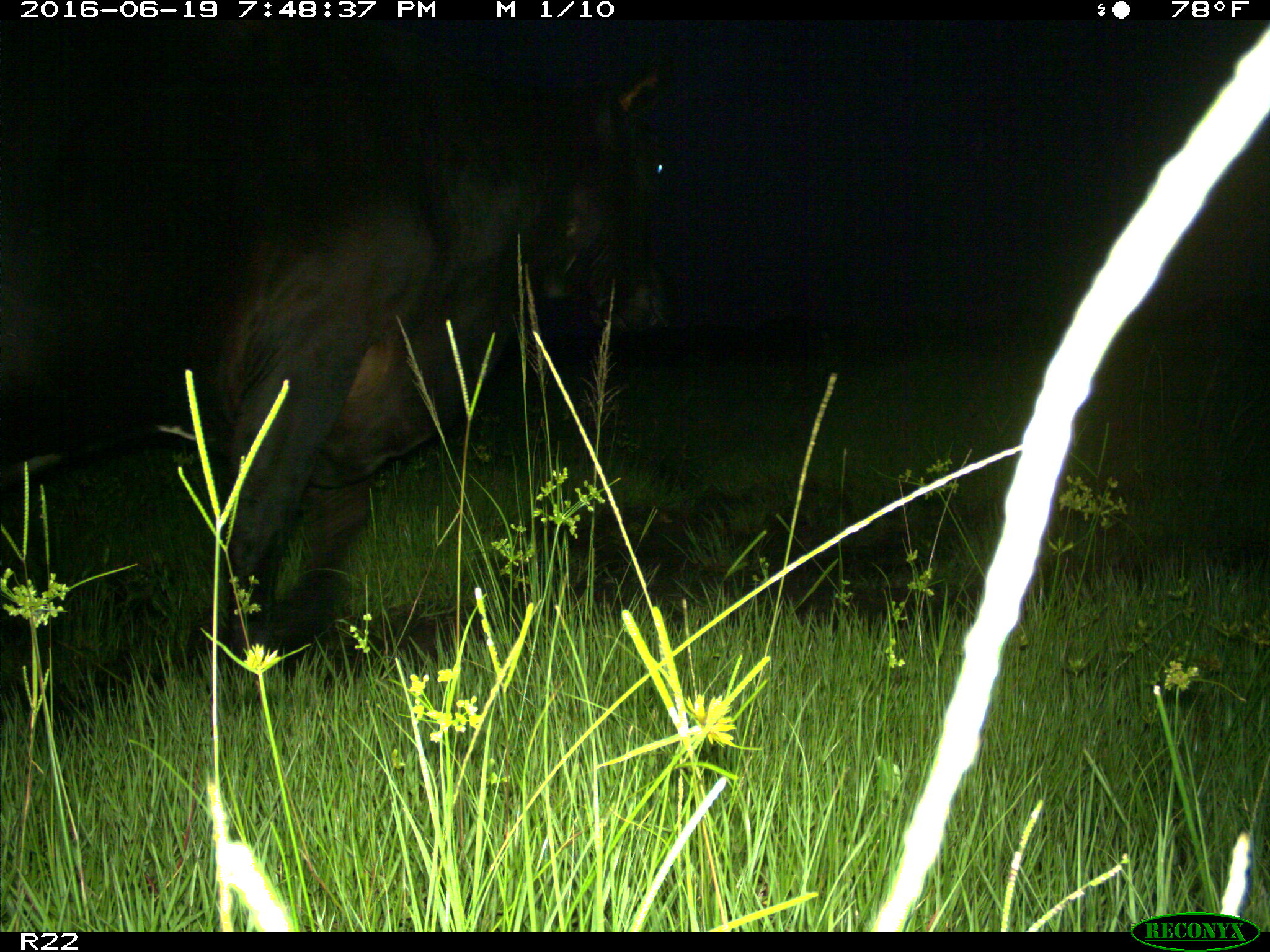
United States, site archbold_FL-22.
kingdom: Animalia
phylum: Chordata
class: Mammalia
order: Artiodactyla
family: Bovidae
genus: Bos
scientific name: Bos taurus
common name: domestic cow